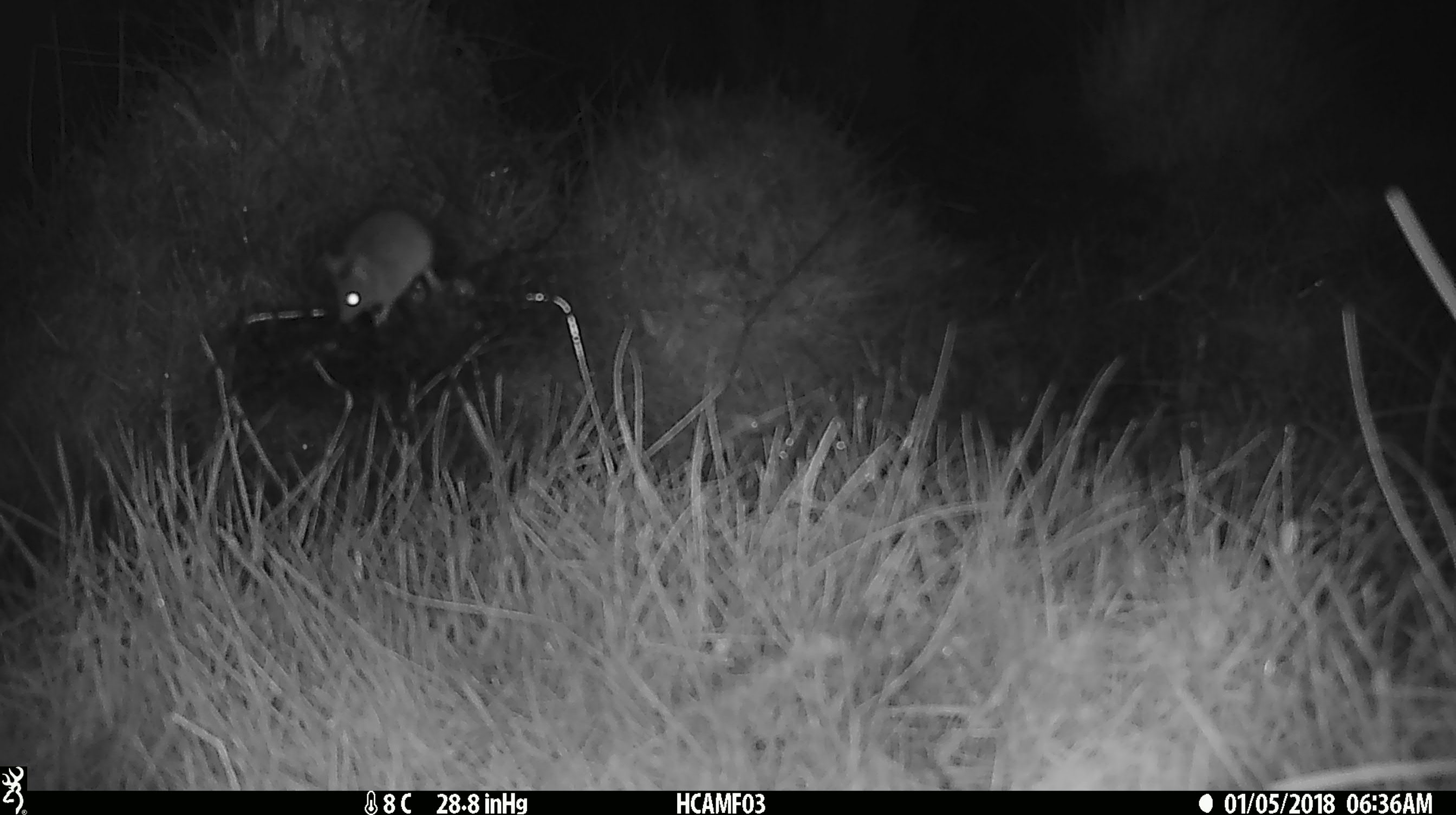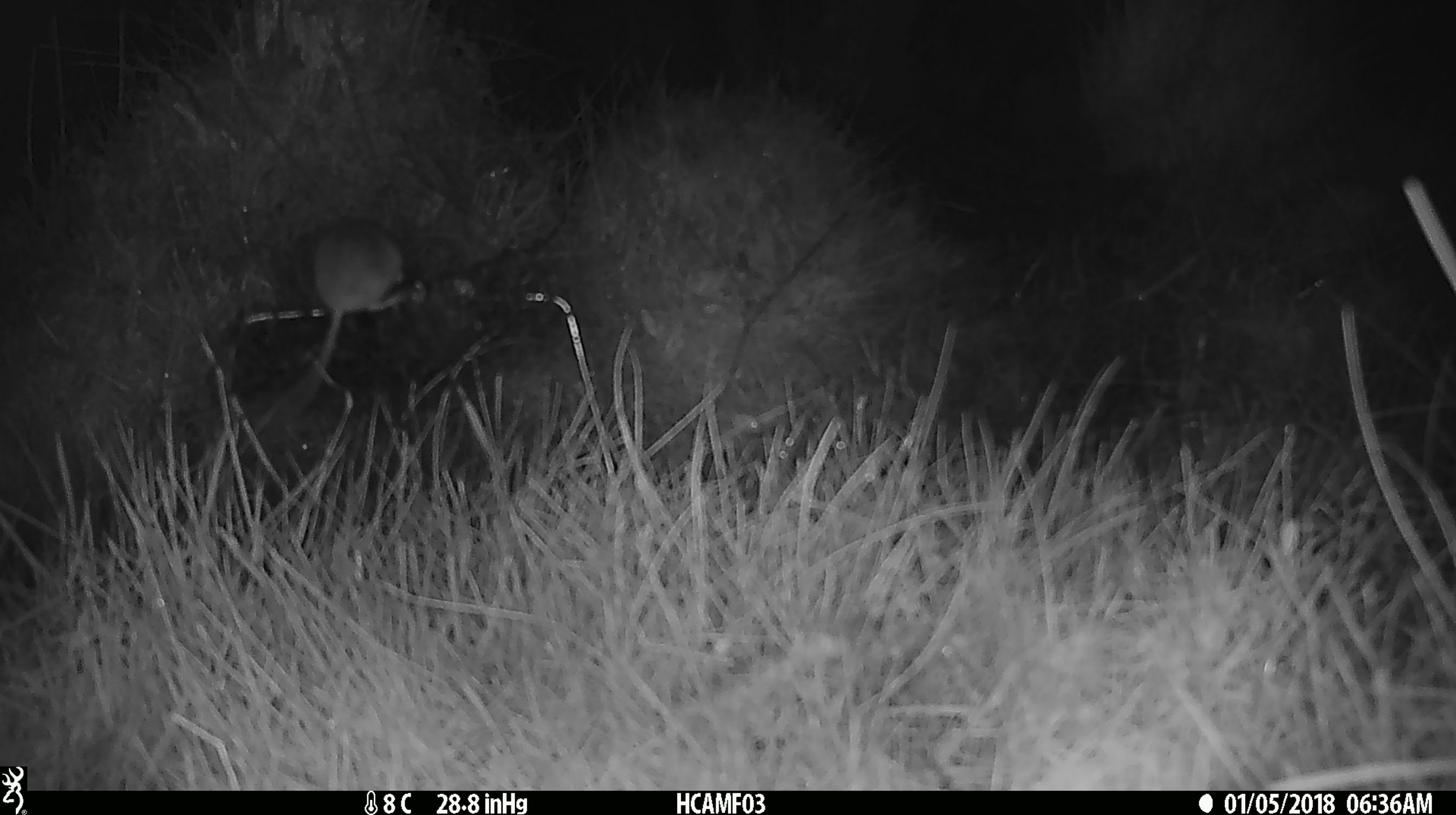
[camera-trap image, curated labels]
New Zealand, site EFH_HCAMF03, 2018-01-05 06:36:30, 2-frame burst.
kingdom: Animalia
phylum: Chordata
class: Mammalia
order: Rodentia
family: Muridae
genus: Mus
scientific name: Mus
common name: mouse